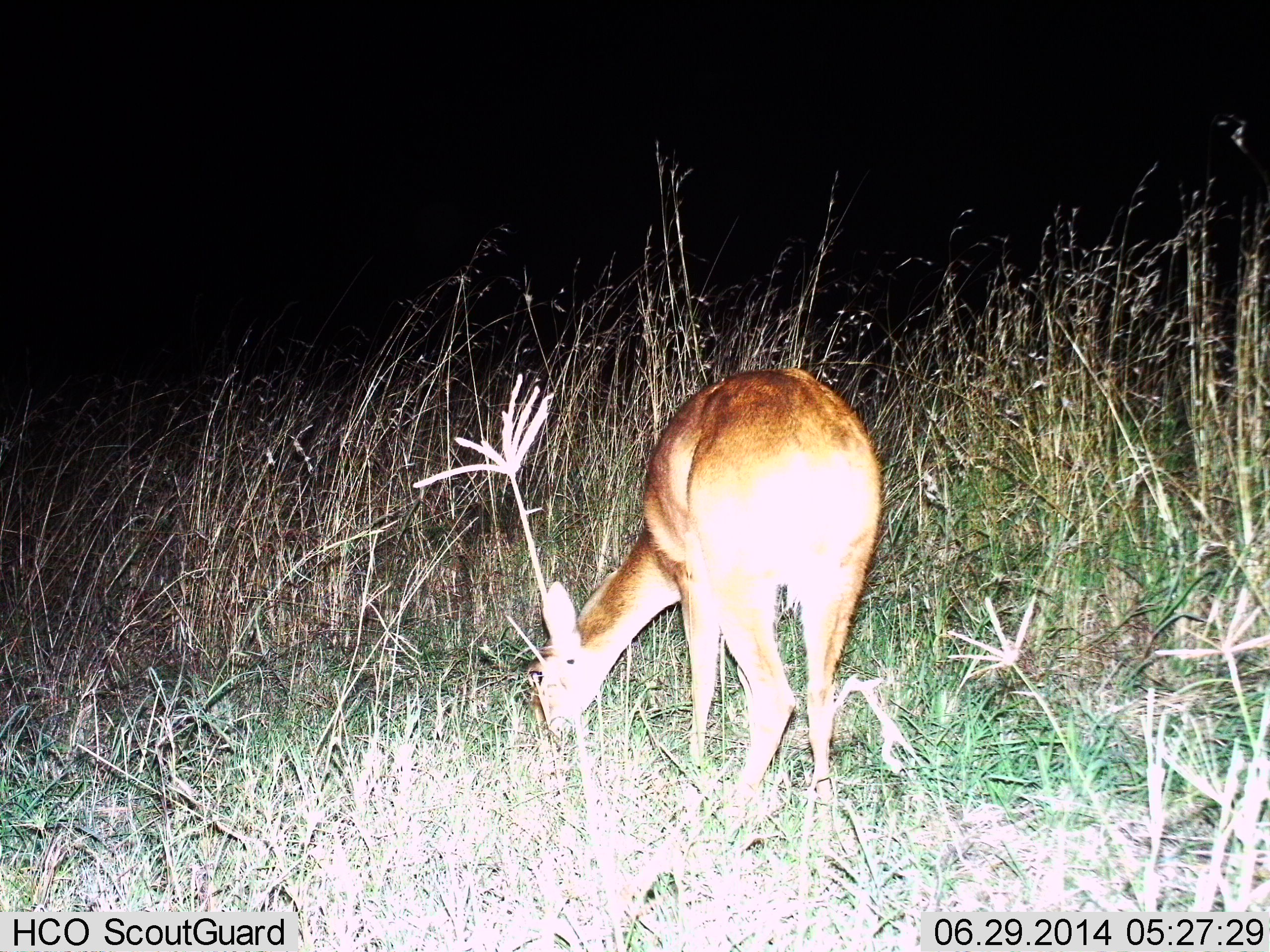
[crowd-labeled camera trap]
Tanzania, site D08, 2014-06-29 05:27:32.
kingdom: Animalia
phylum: Chordata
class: Mammalia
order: Artiodactyla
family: Bovidae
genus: Redunca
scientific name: Redunca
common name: reedbuck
Reedbuck (Redunca), count 1. Behavior (volunteer vote fractions): standing 20%, resting 0%, moving 0%, interacting 0%. Young present (vote fraction): 0%. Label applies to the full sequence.